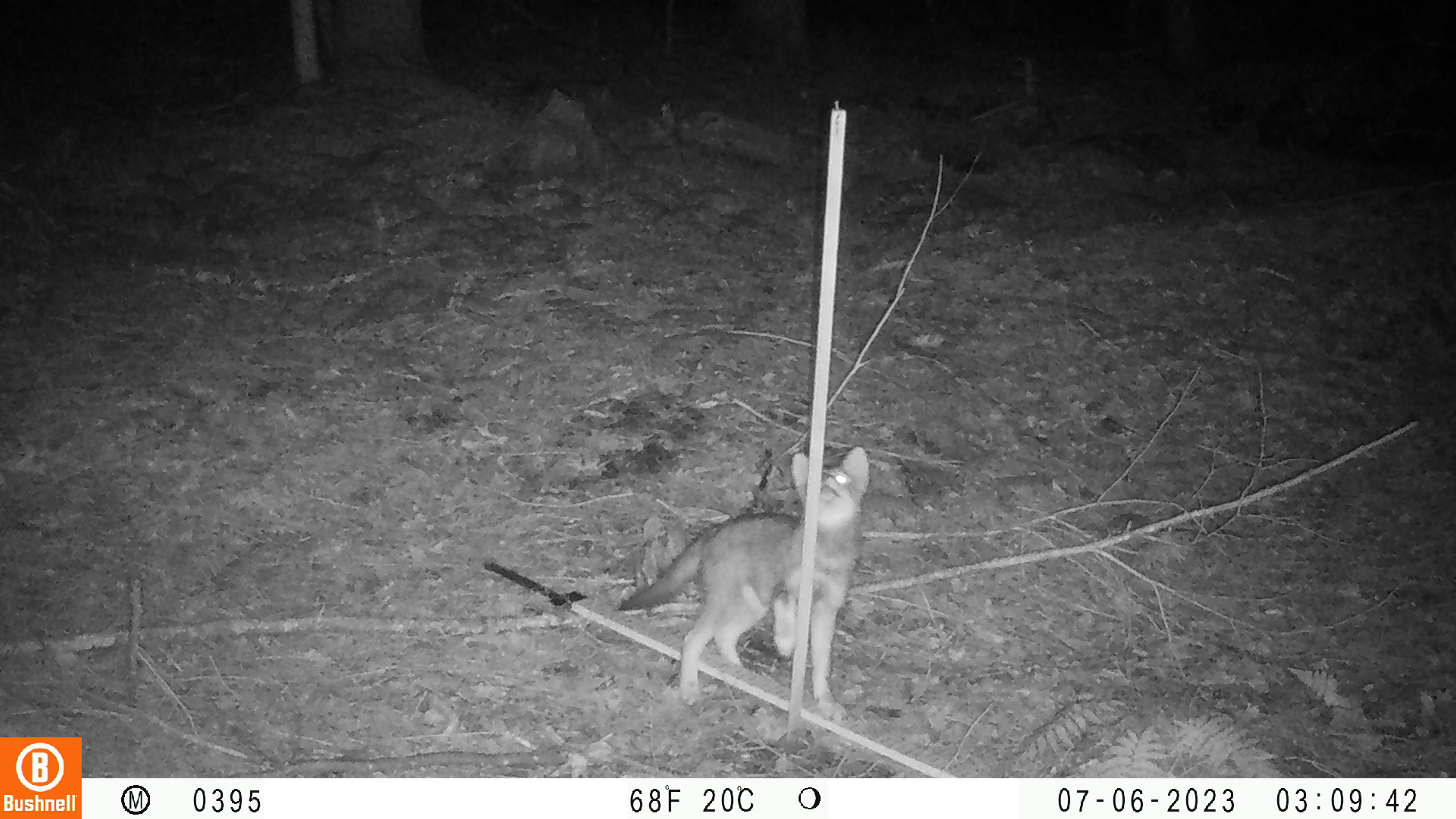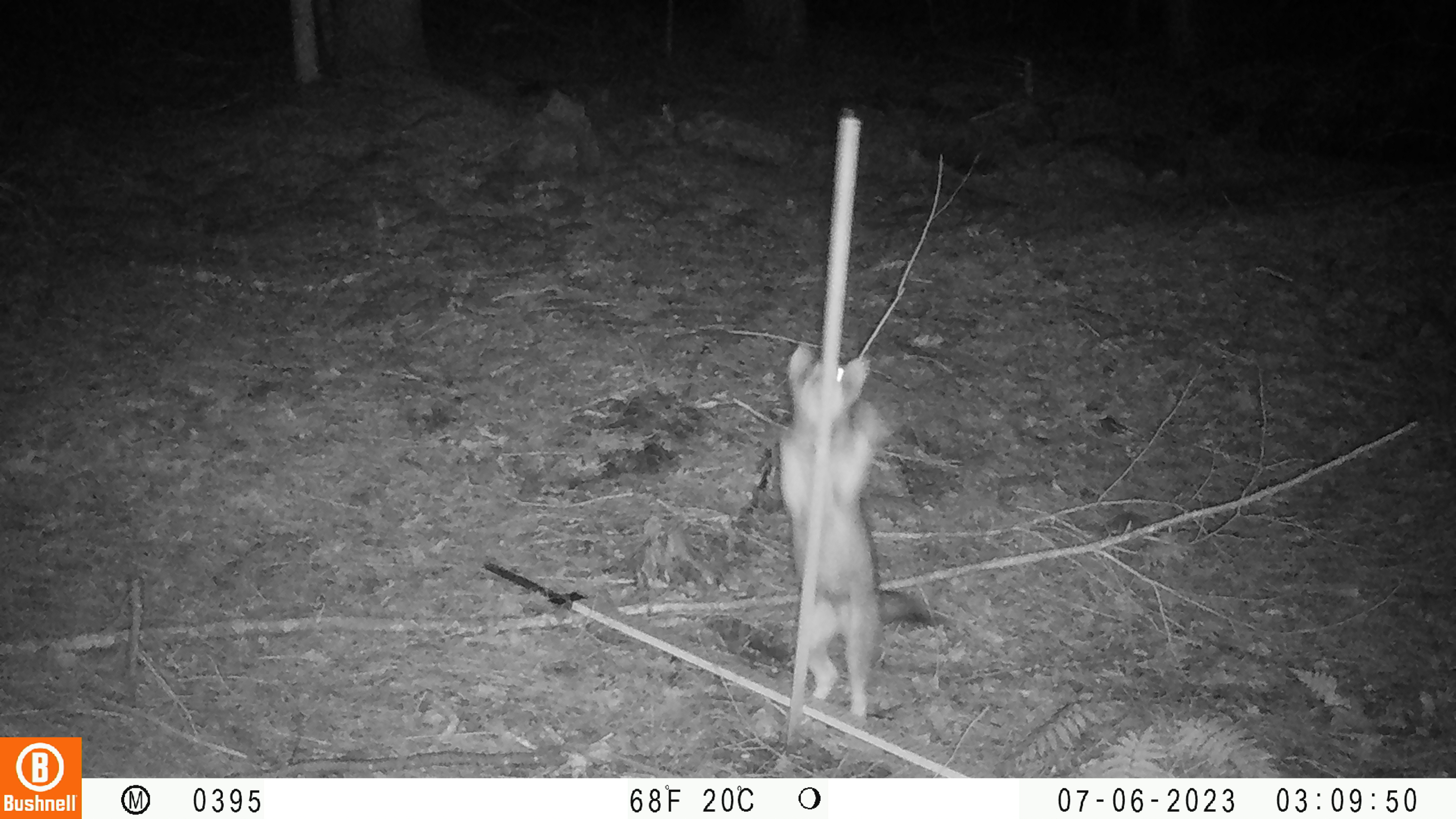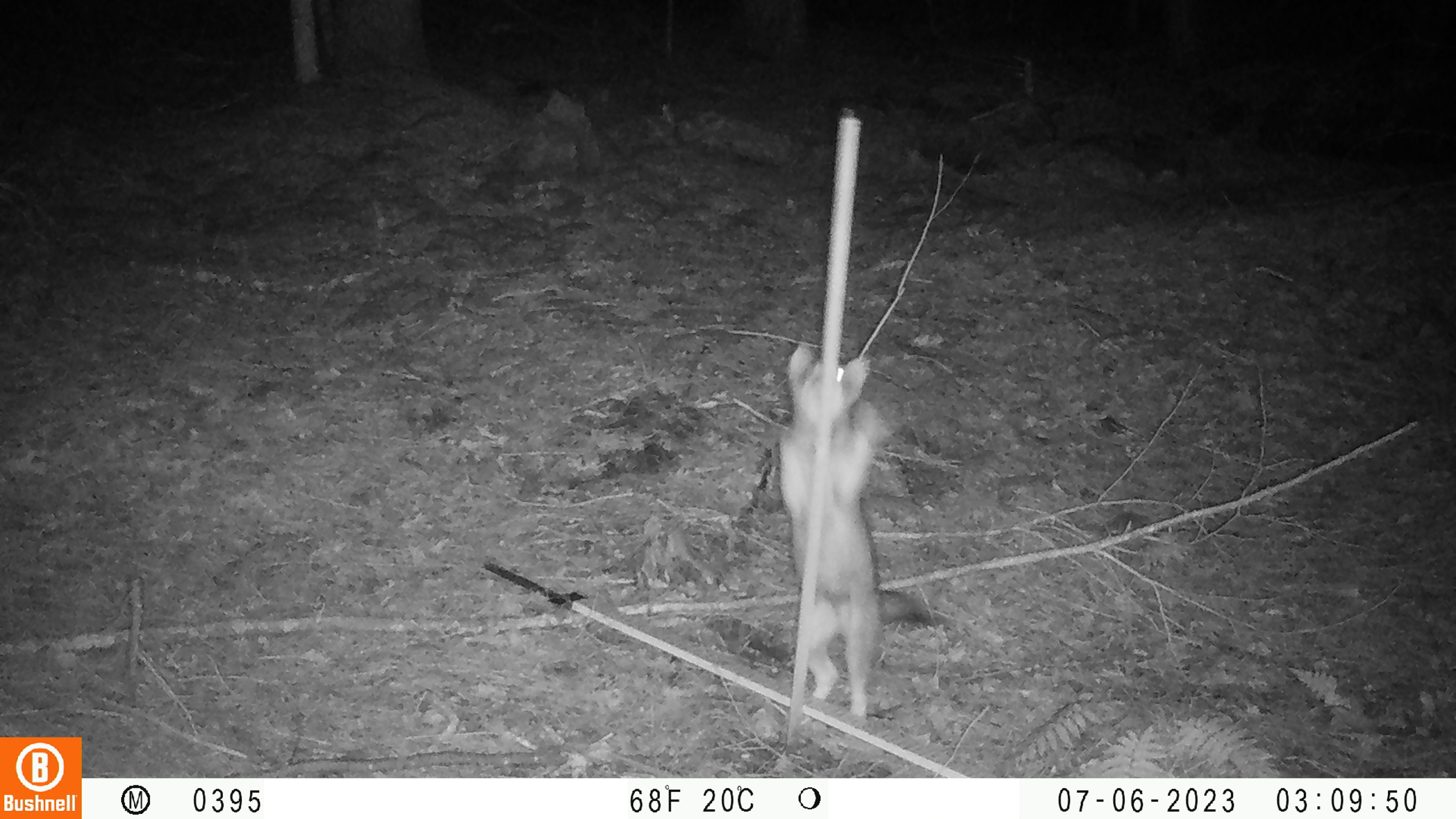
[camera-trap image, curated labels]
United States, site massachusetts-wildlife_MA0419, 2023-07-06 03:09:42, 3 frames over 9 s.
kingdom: Animalia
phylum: Chordata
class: Mammalia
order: Carnivora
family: Canidae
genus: Urocyon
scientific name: Urocyon cinereoargenteus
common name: gray fox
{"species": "gray fox (Urocyon cinereoargenteus)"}